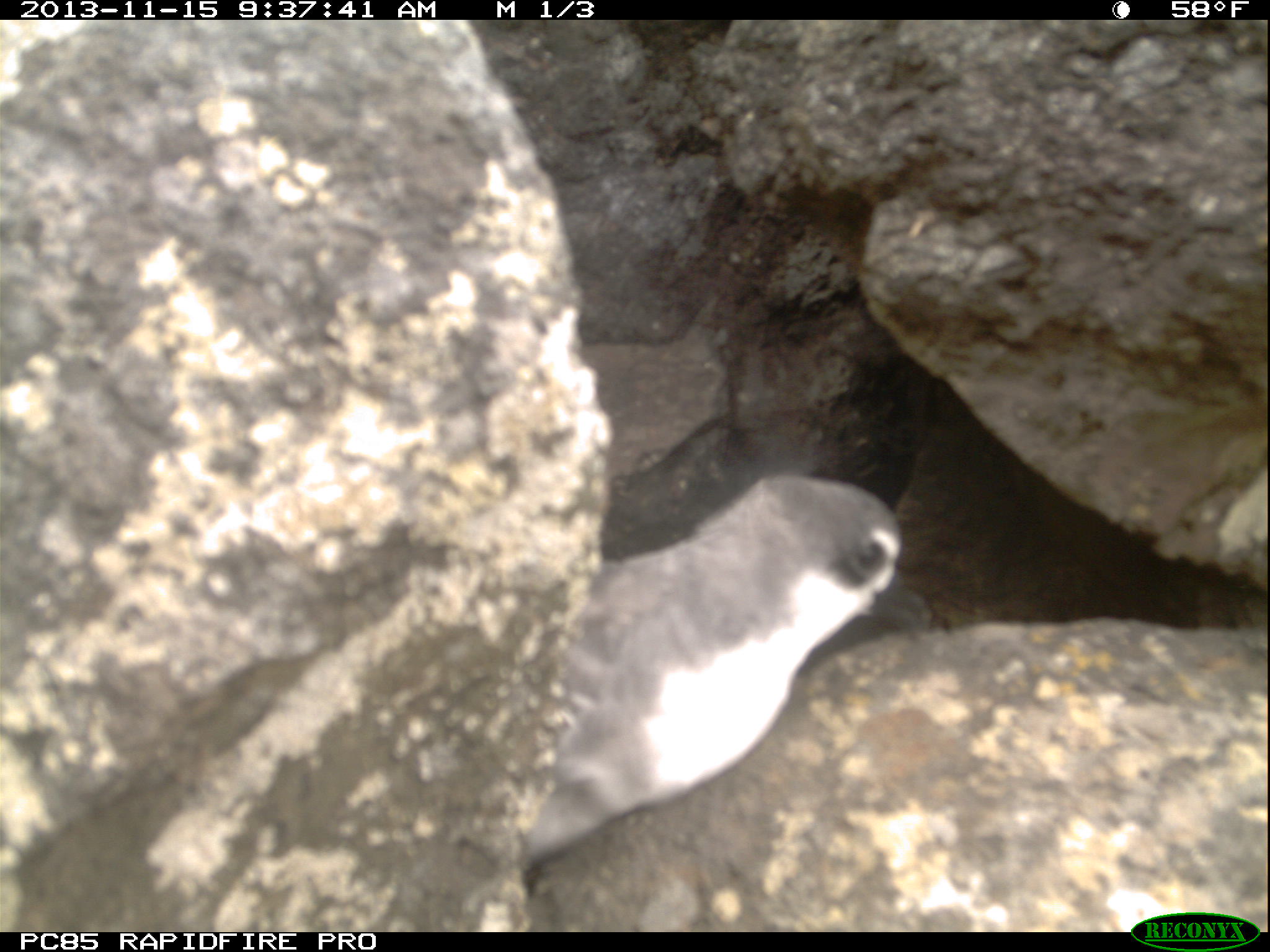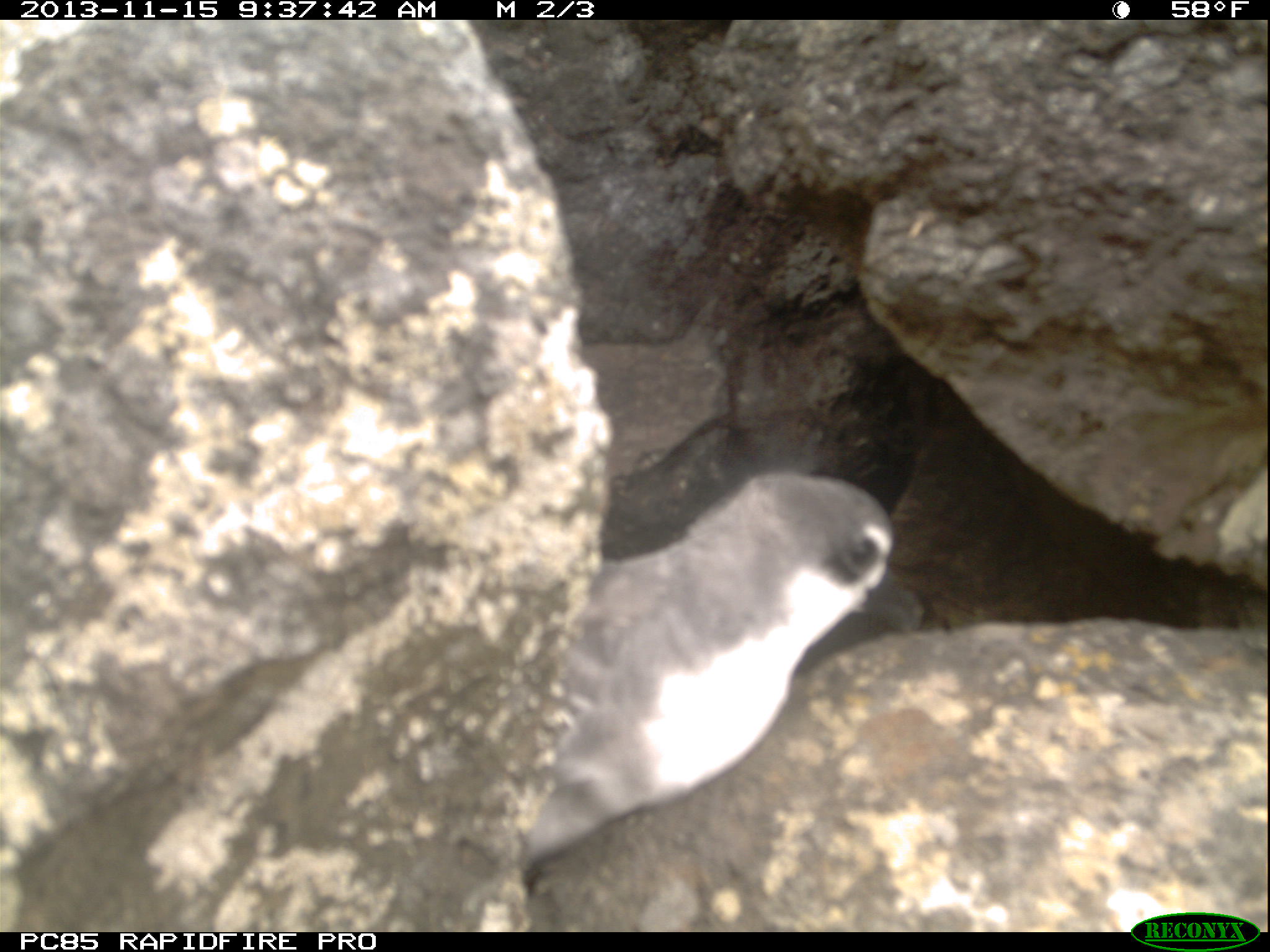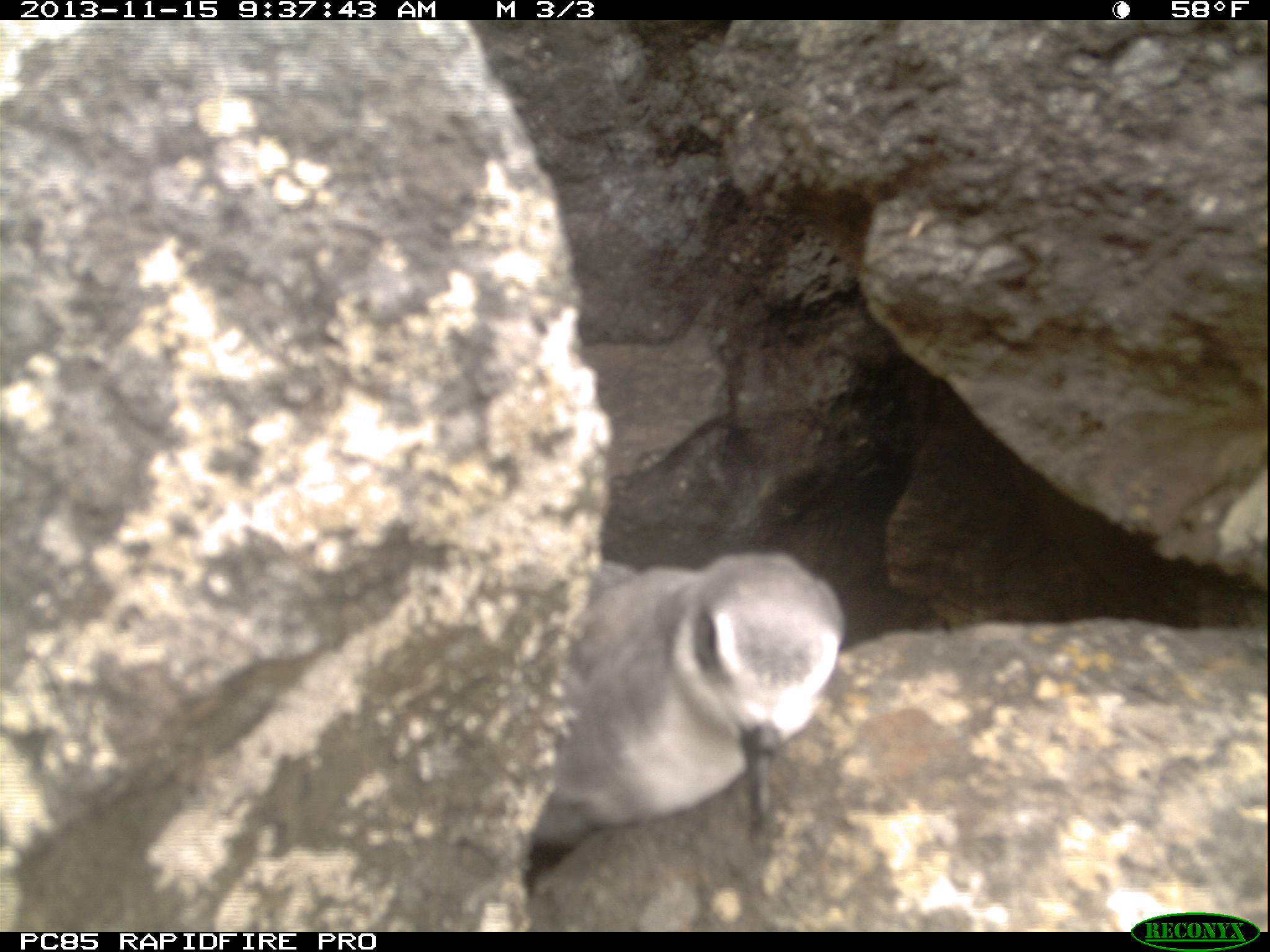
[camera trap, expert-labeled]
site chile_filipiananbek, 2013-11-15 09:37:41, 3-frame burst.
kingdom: Animalia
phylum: Chordata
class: Aves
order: Procellariiformes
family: Procellariidae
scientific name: Procellariidae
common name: petrel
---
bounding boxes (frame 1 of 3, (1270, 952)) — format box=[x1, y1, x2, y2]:
petrel: box=[500, 461, 941, 842]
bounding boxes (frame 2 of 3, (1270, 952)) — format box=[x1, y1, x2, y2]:
petrel: box=[505, 463, 923, 873]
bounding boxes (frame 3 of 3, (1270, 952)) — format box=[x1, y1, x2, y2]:
petrel: box=[526, 549, 848, 871]